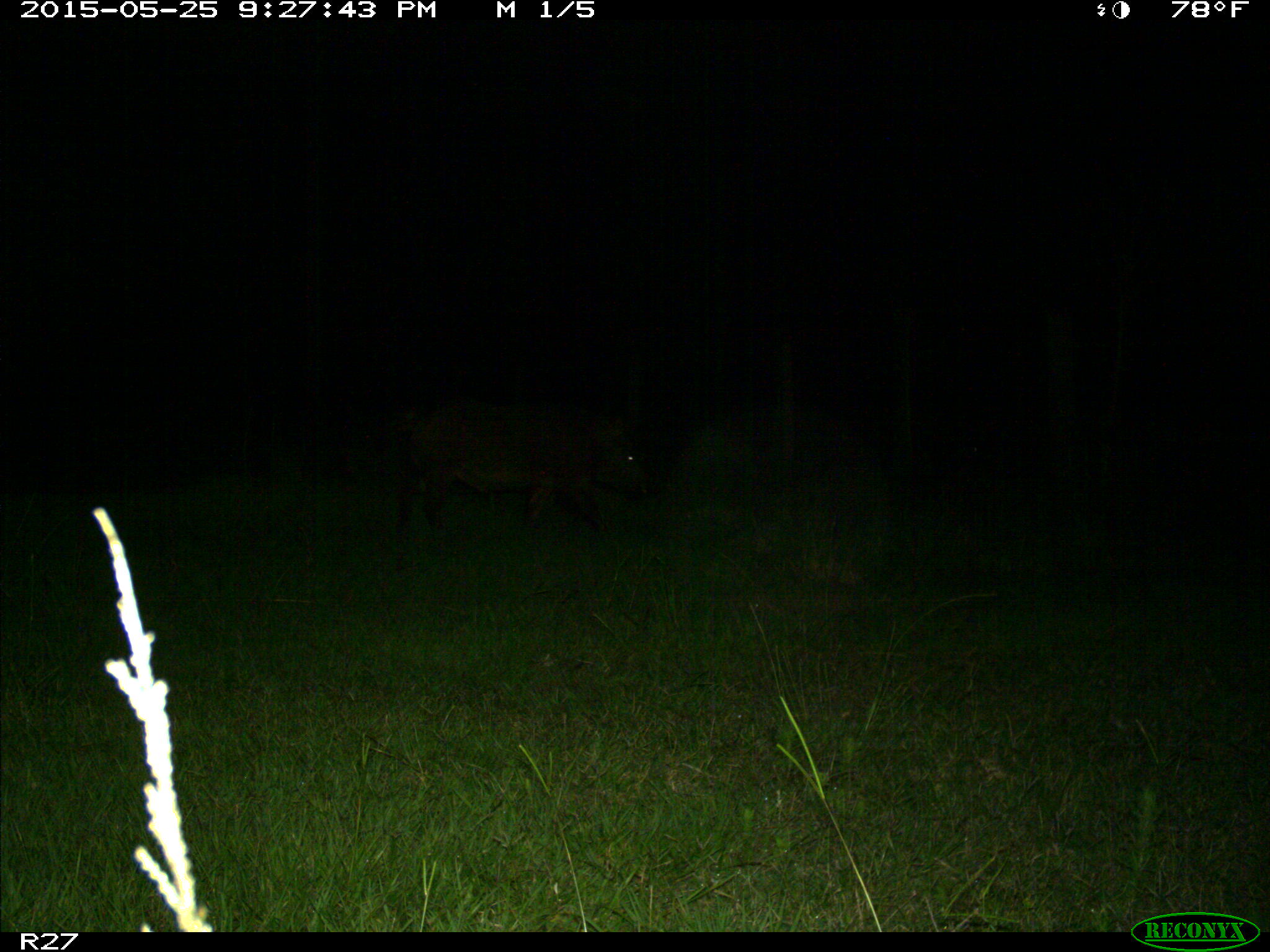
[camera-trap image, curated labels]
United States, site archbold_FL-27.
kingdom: Animalia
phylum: Chordata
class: Mammalia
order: Artiodactyla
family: Suidae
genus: Sus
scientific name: Sus scrofa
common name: wild boar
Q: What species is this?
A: Sus scrofa (wild boar).